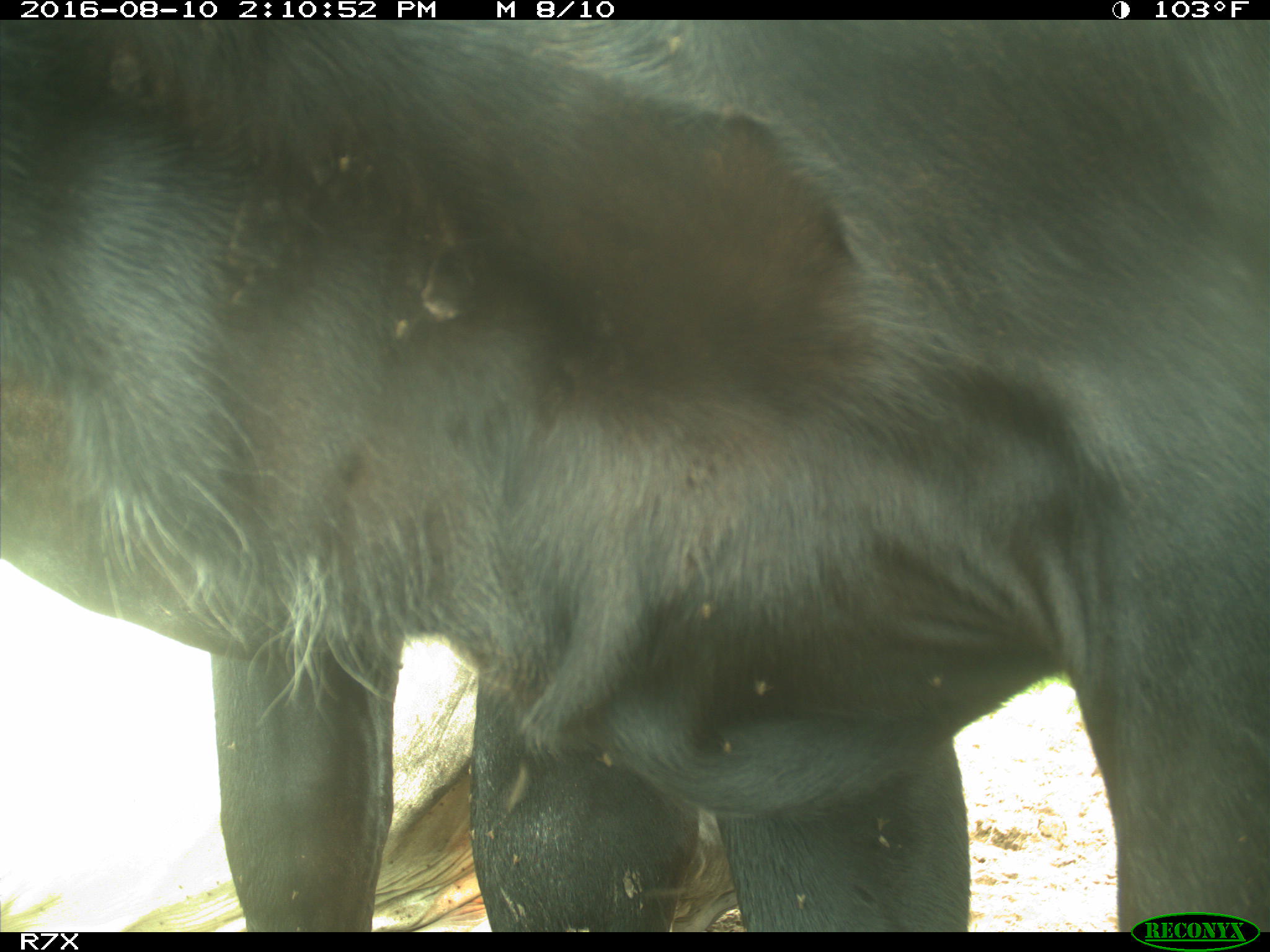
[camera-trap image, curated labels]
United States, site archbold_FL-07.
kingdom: Animalia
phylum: Chordata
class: Mammalia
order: Artiodactyla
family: Bovidae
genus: Bos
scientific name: Bos taurus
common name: domestic cow